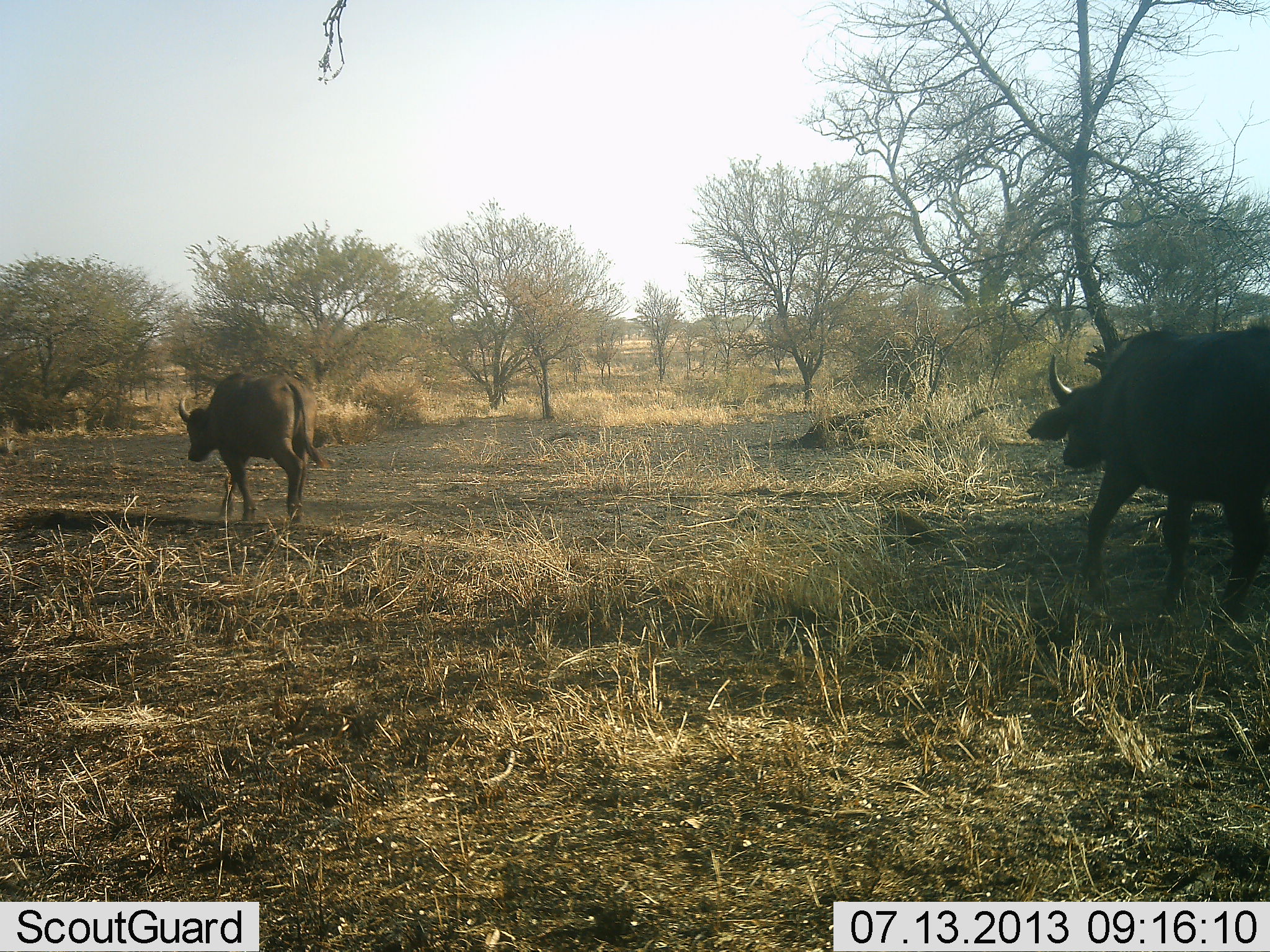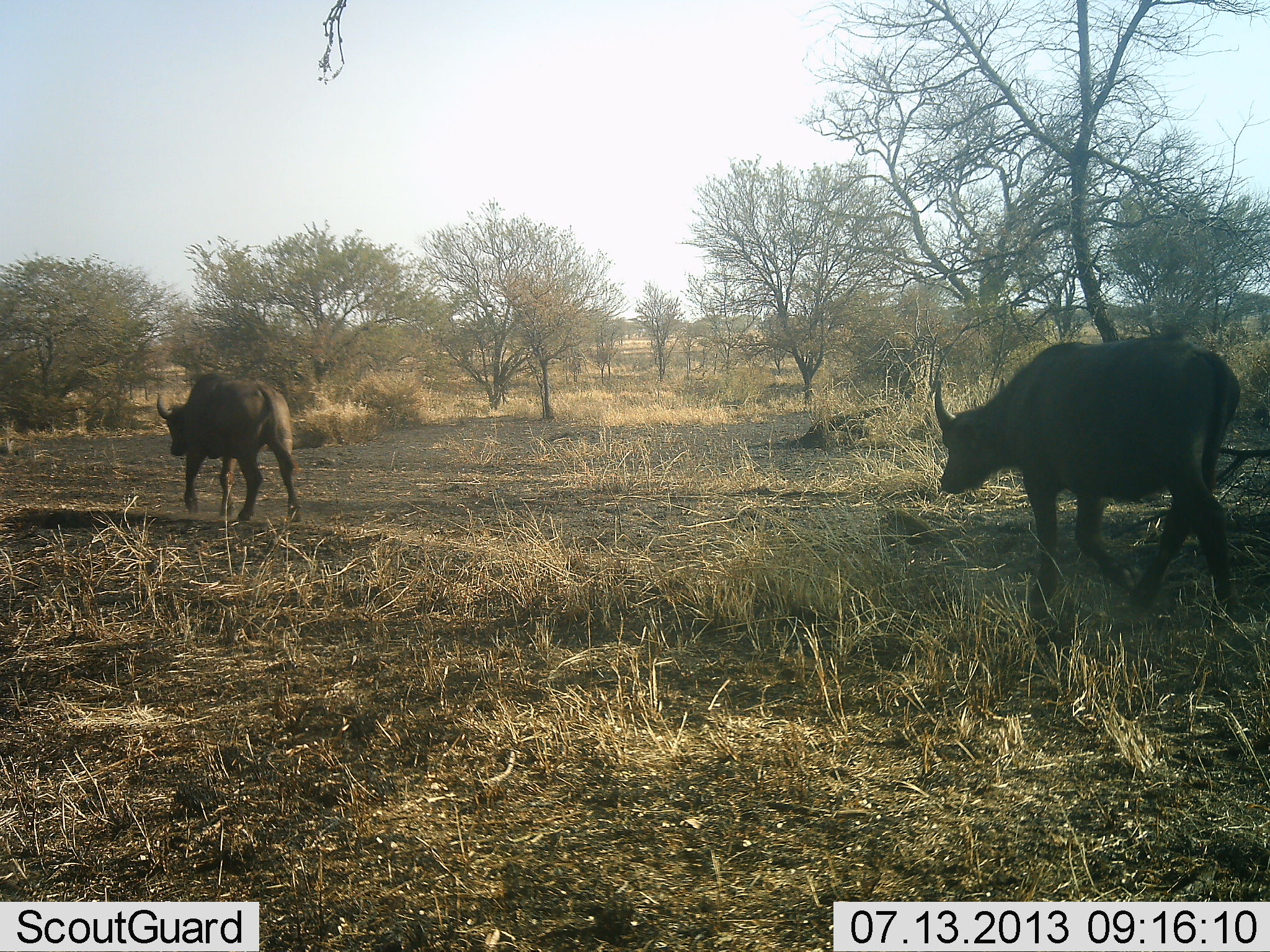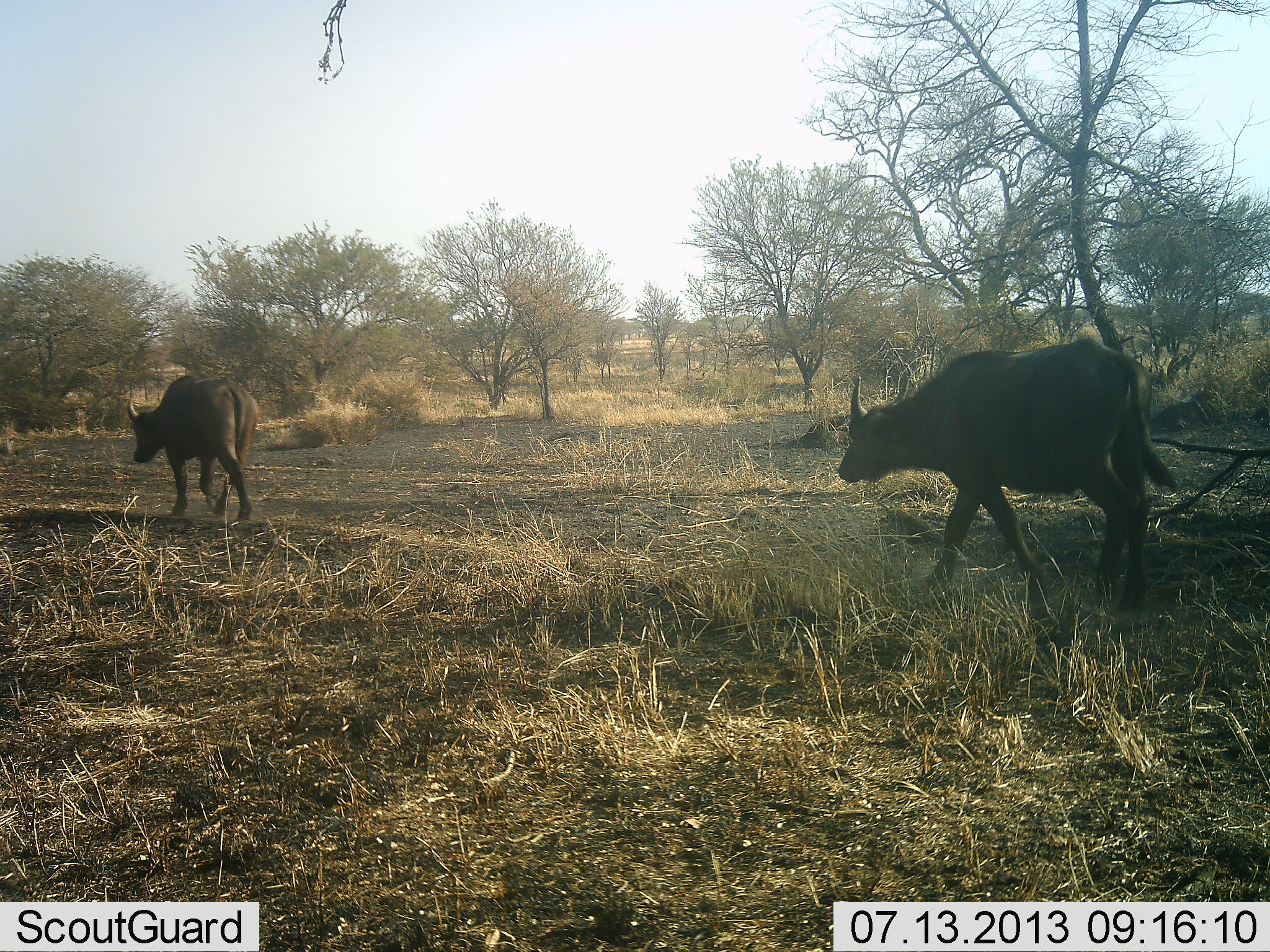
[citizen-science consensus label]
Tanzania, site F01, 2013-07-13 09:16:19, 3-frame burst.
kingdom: Animalia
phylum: Chordata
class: Mammalia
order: Artiodactyla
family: Bovidae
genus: Syncerus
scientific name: Syncerus caffer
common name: cape buffalo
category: buffalo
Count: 2.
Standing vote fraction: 0%.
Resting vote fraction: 0%.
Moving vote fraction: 100%.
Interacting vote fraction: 0%.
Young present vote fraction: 7%.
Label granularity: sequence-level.